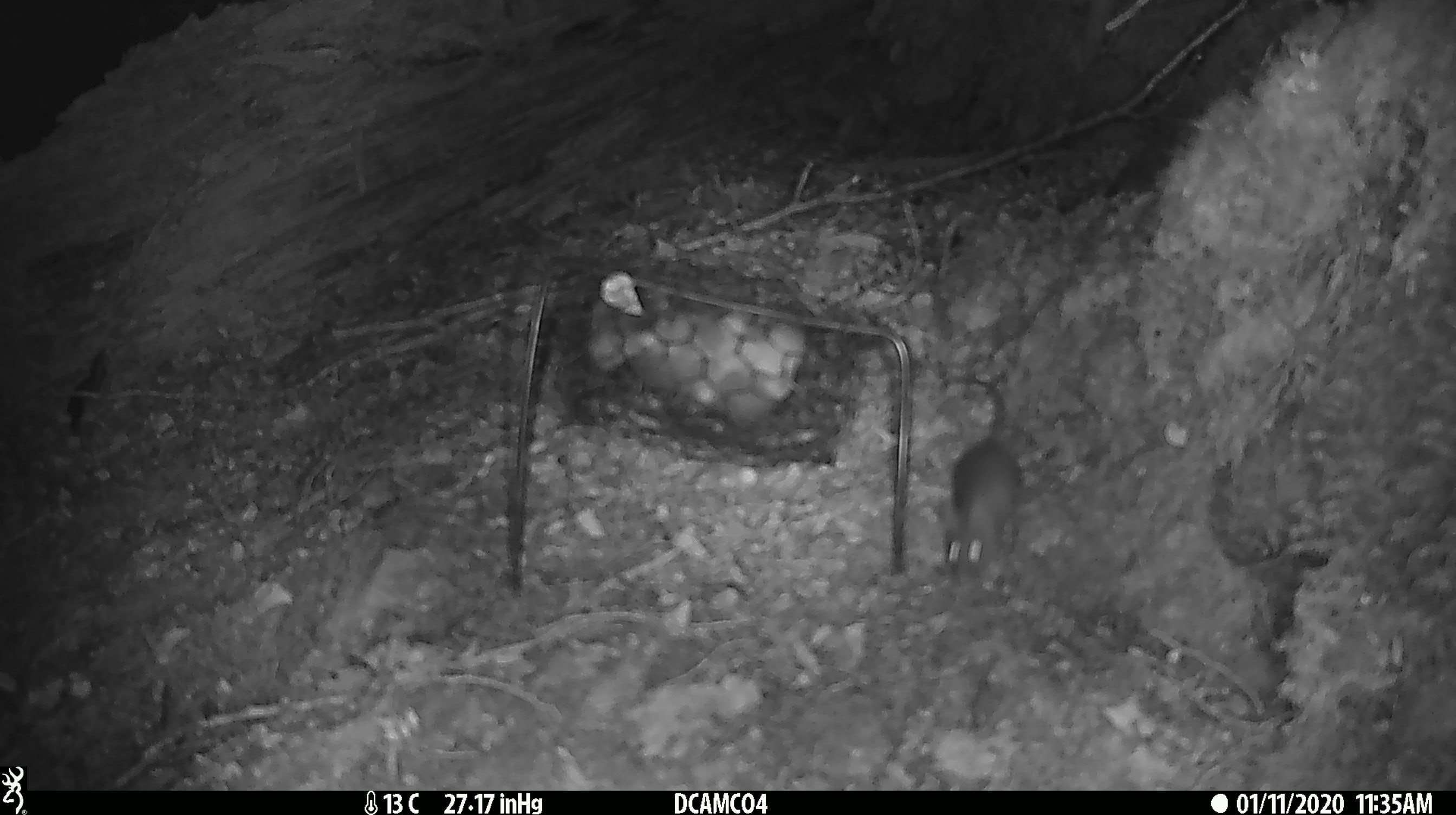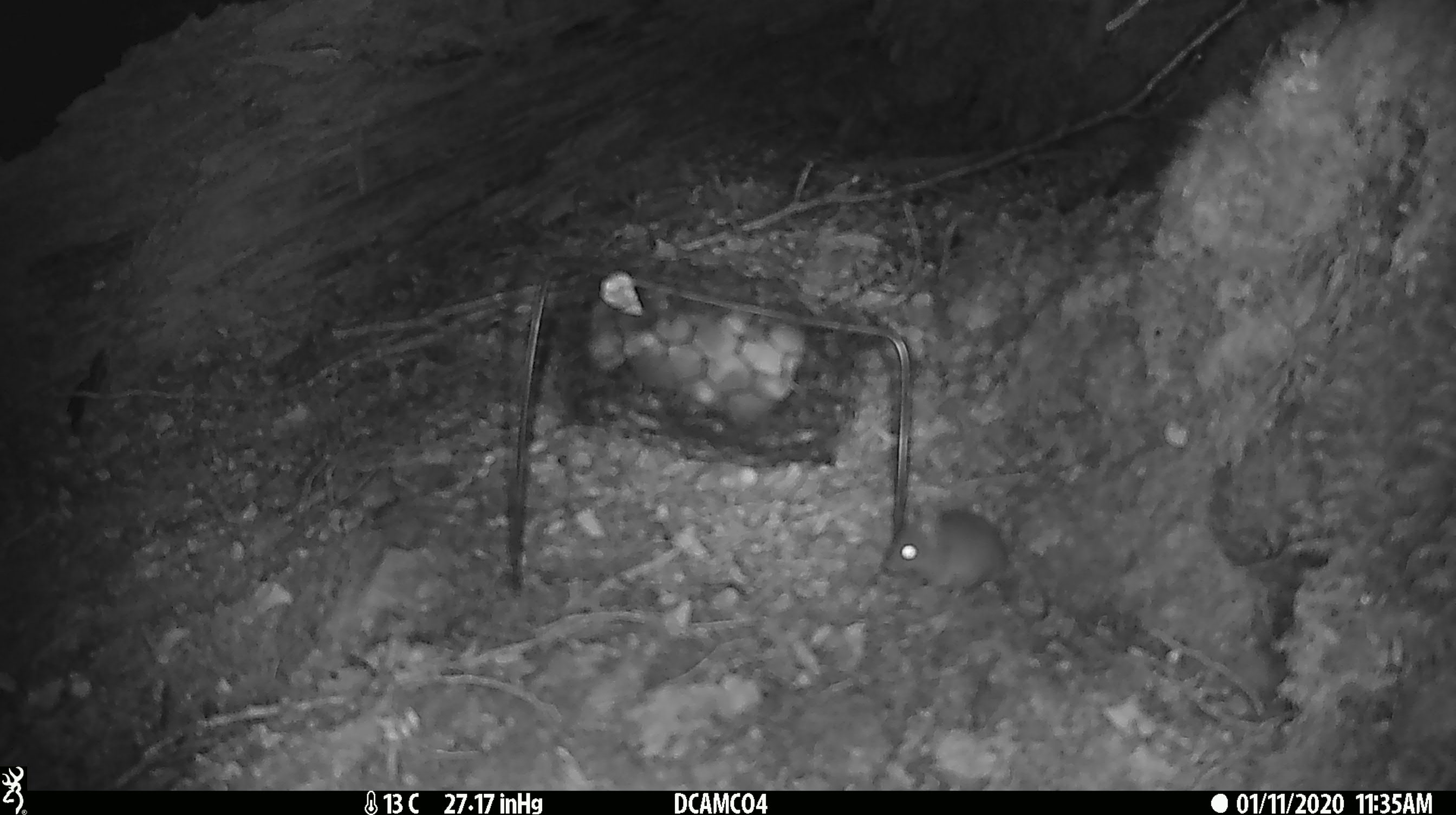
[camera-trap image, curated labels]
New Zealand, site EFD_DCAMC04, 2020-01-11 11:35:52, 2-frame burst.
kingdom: Animalia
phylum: Chordata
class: Mammalia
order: Rodentia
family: Muridae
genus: Mus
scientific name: Mus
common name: mouse